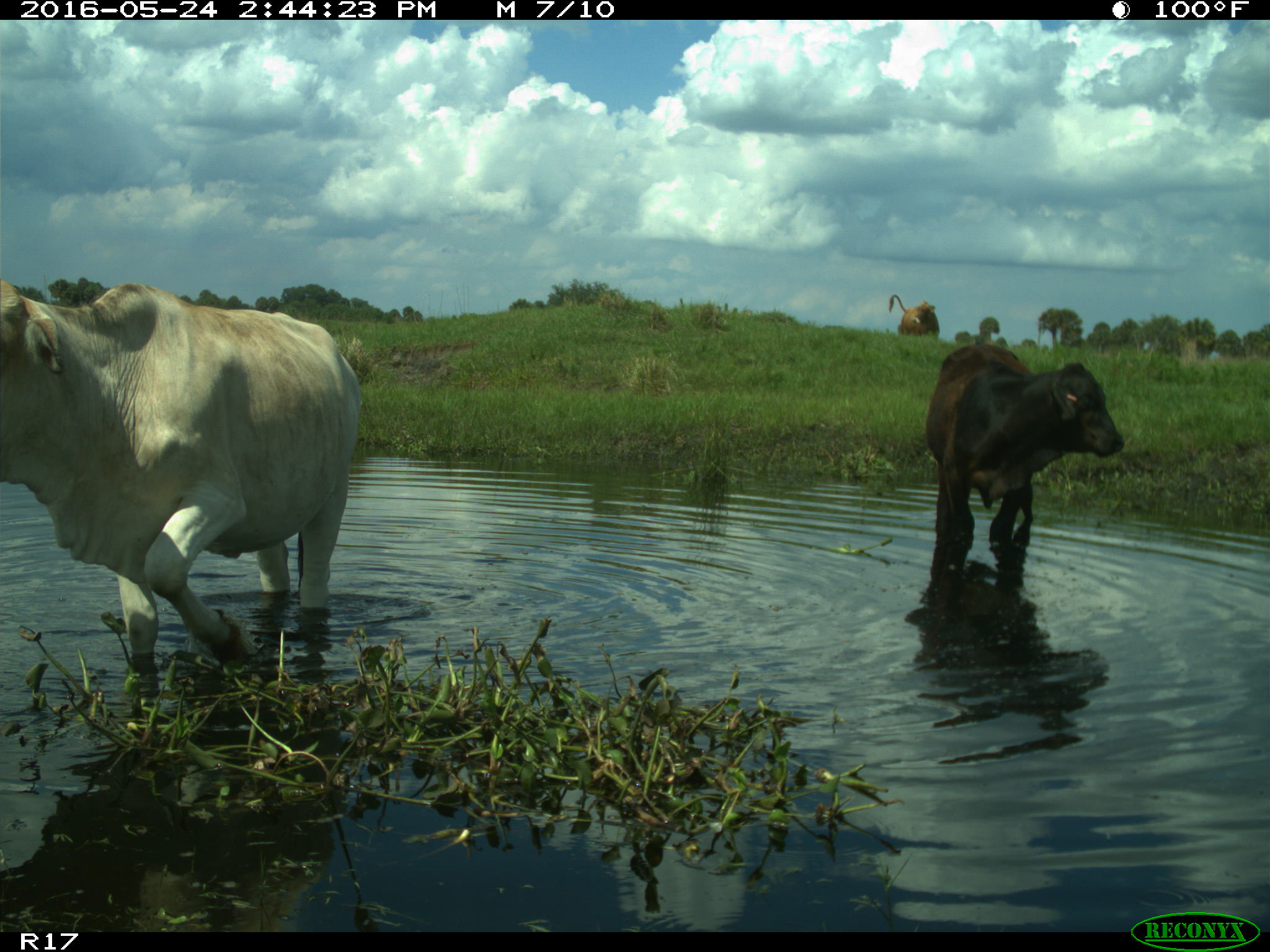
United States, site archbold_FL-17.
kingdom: Animalia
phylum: Chordata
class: Mammalia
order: Artiodactyla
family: Bovidae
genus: Bos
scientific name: Bos taurus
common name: domestic cow